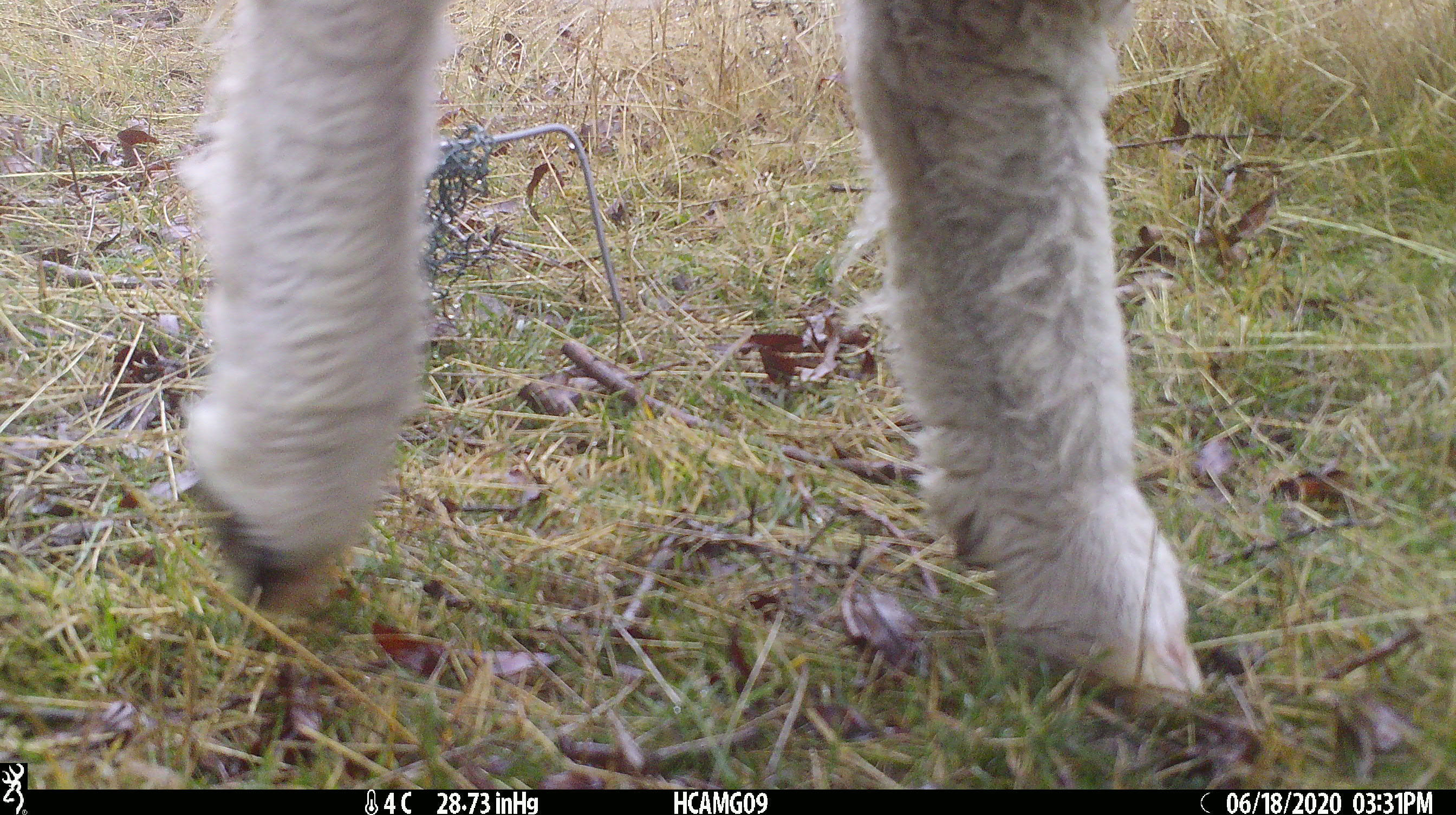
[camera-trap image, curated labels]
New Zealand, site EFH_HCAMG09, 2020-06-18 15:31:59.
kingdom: Animalia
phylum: Chordata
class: Mammalia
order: Artiodactyla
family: Bovidae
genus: Ovis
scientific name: Ovis aries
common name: domestic sheep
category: sheep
Sheep (domestic sheep) (Ovis aries).